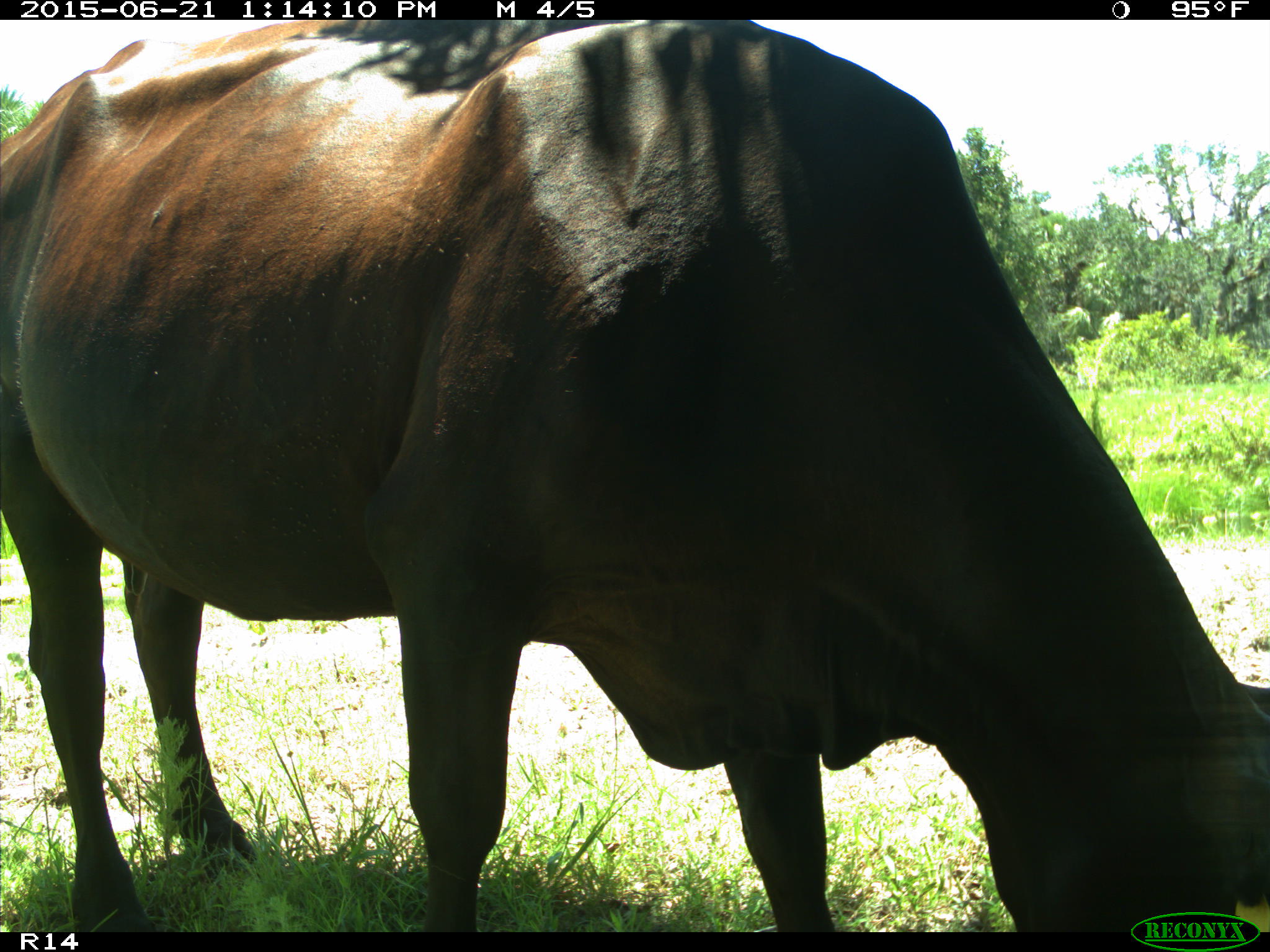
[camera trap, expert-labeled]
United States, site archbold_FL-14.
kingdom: Animalia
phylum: Chordata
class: Mammalia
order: Artiodactyla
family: Bovidae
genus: Bos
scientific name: Bos taurus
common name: domestic cow